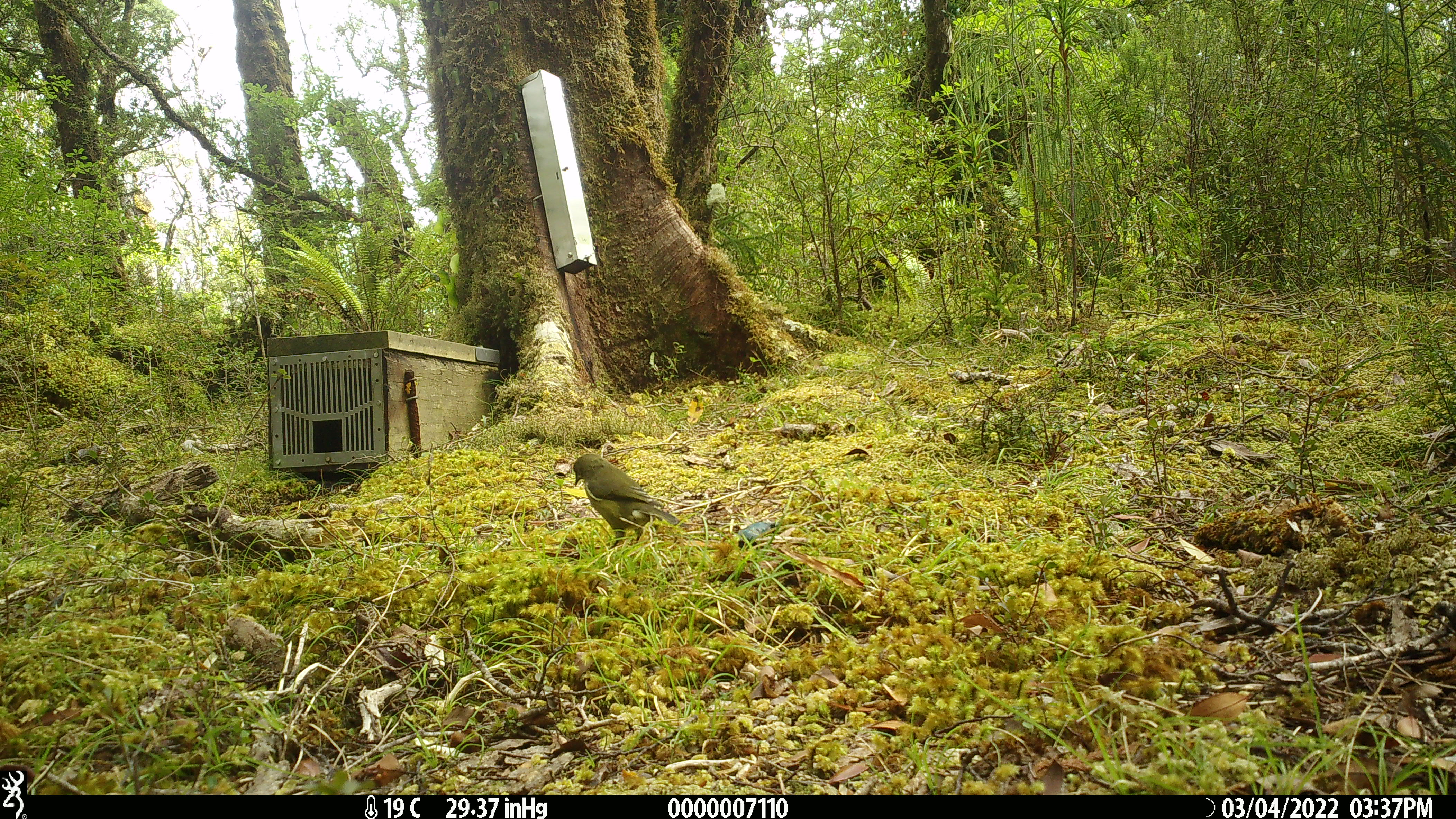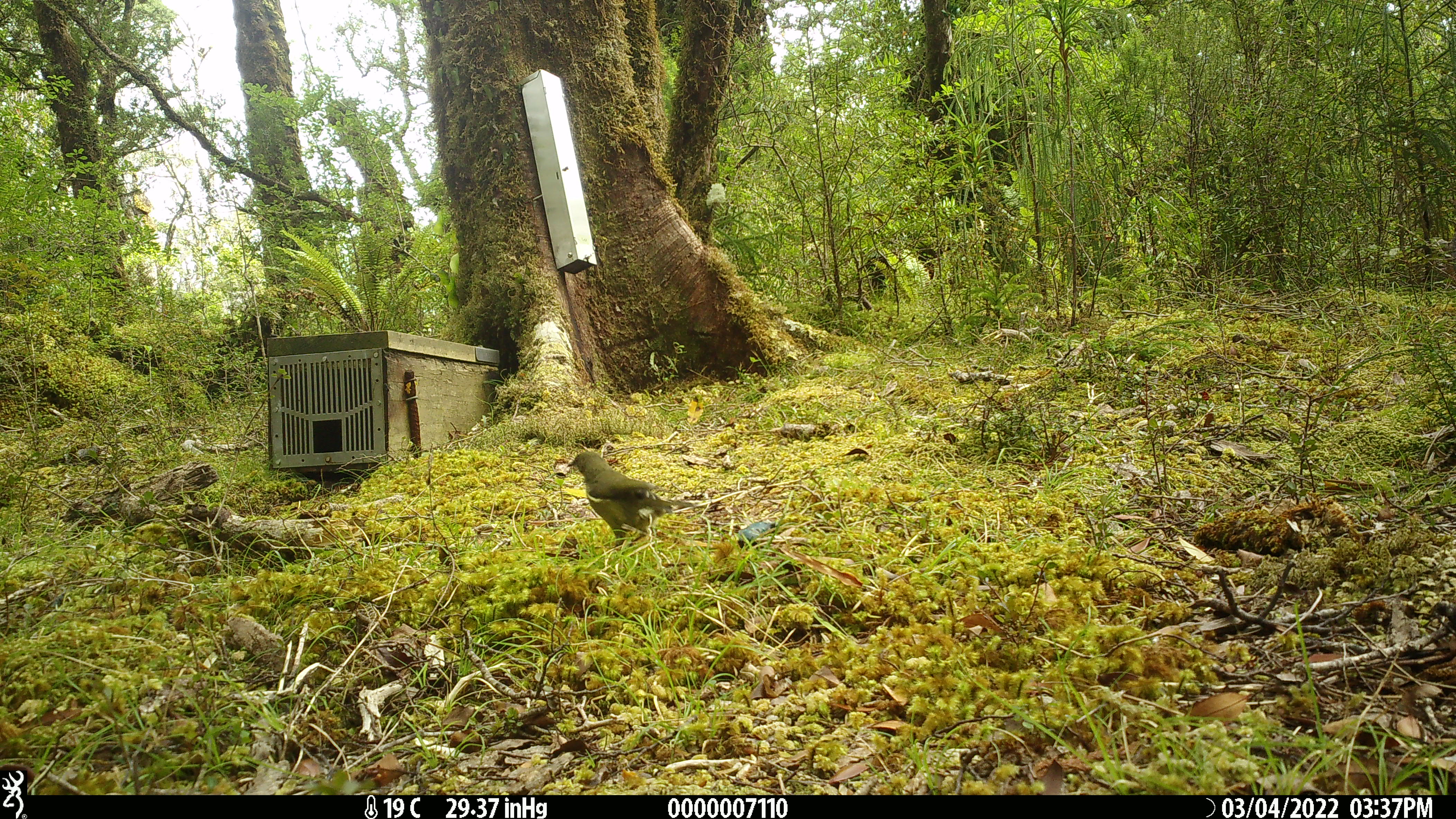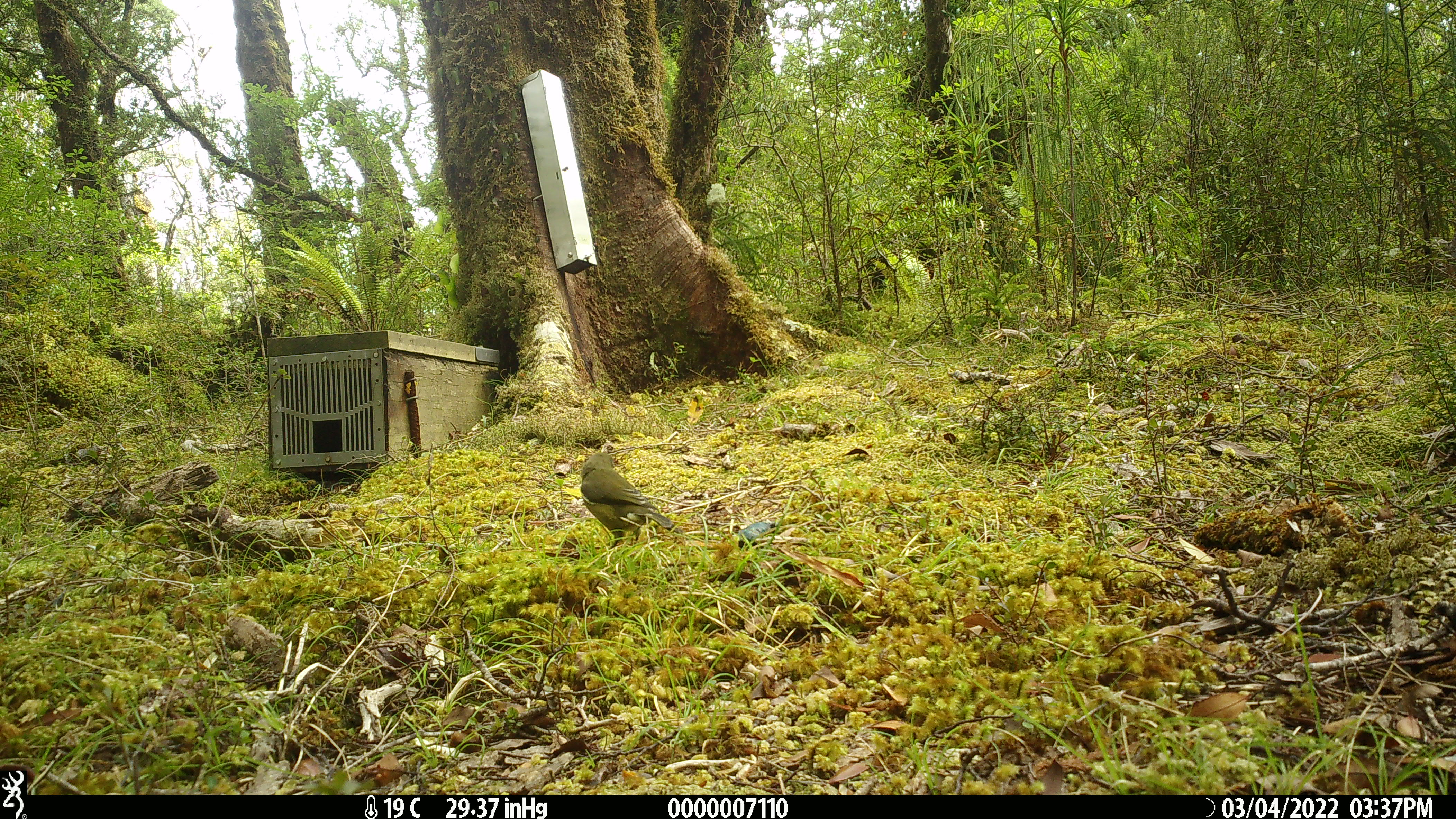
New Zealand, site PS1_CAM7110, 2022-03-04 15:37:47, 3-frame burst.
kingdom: Animalia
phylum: Chordata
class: Aves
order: Passeriformes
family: Meliphagidae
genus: Anthornis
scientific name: Anthornis melanura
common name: new zealand bellbird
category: bellbird